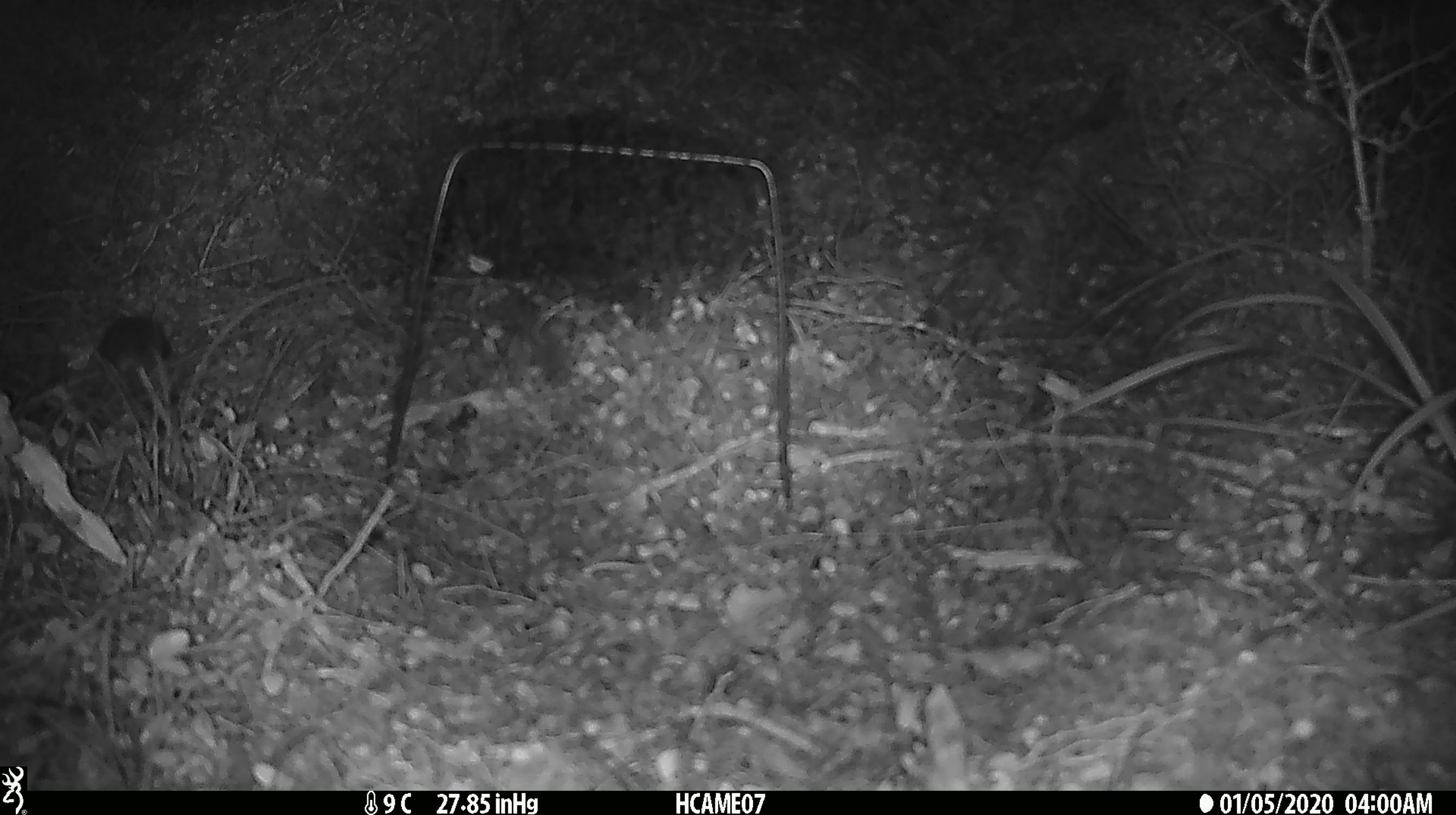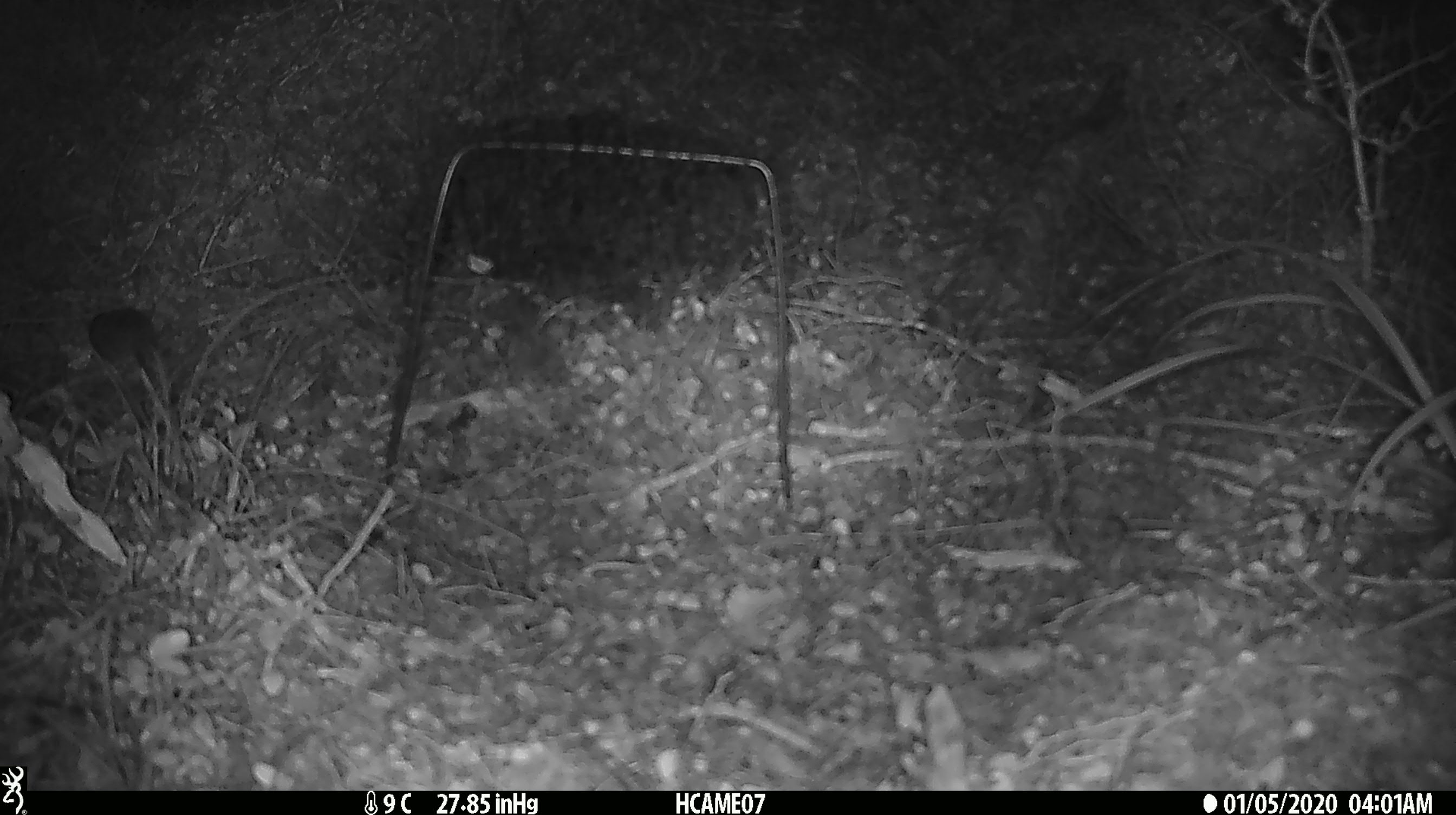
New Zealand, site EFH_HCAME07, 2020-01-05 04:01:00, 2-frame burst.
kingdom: Animalia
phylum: Chordata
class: Mammalia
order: Rodentia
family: Muridae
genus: Mus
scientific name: Mus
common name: mouse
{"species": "mouse (Mus)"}